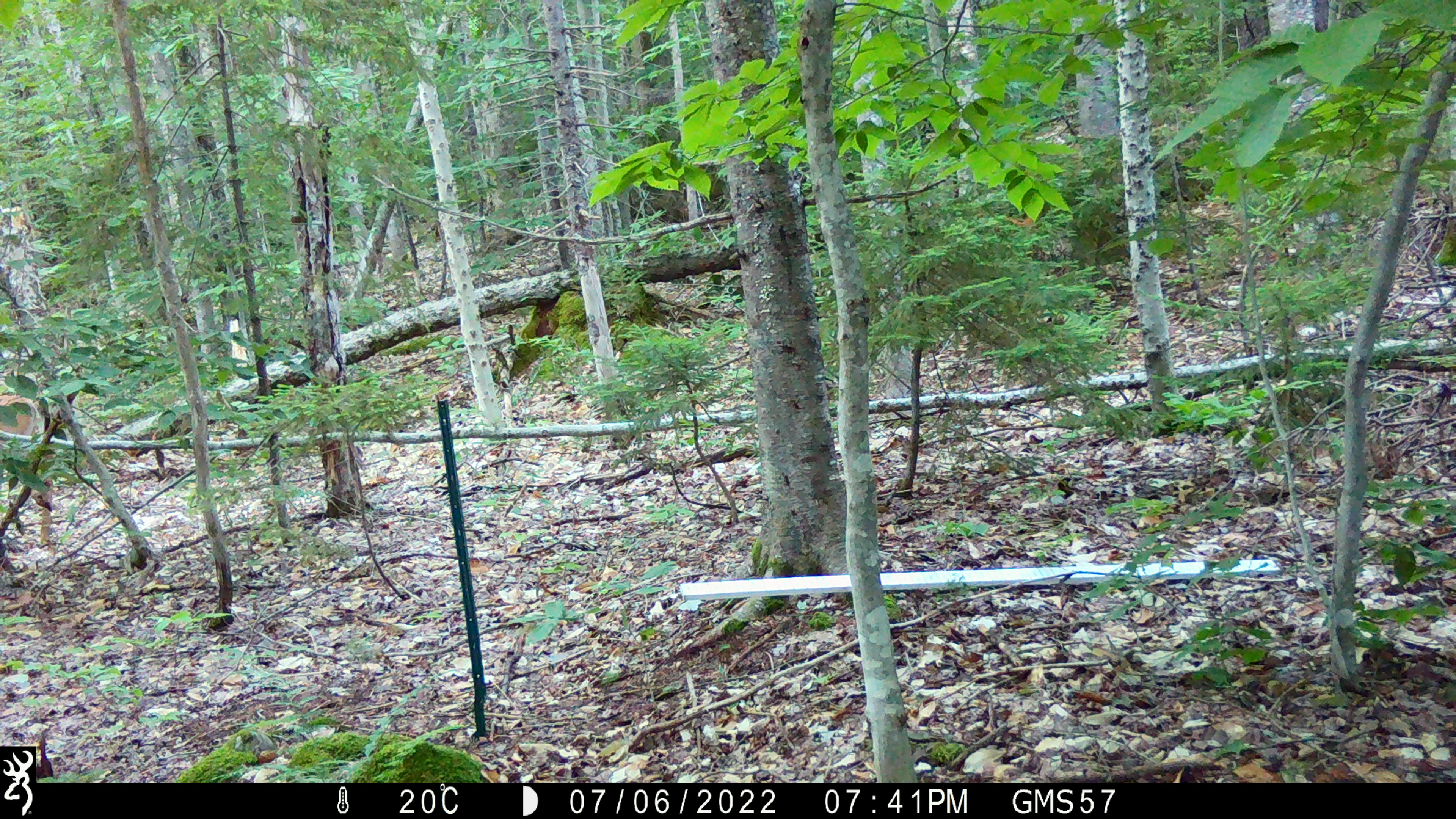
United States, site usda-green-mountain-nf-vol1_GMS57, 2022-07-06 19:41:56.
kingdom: Animalia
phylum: Chordata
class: Mammalia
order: Artiodactyla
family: Cervidae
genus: Odocoileus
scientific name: Odocoileus virginianus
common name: white-tailed deer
White-tailed deer (Odocoileus virginianus).